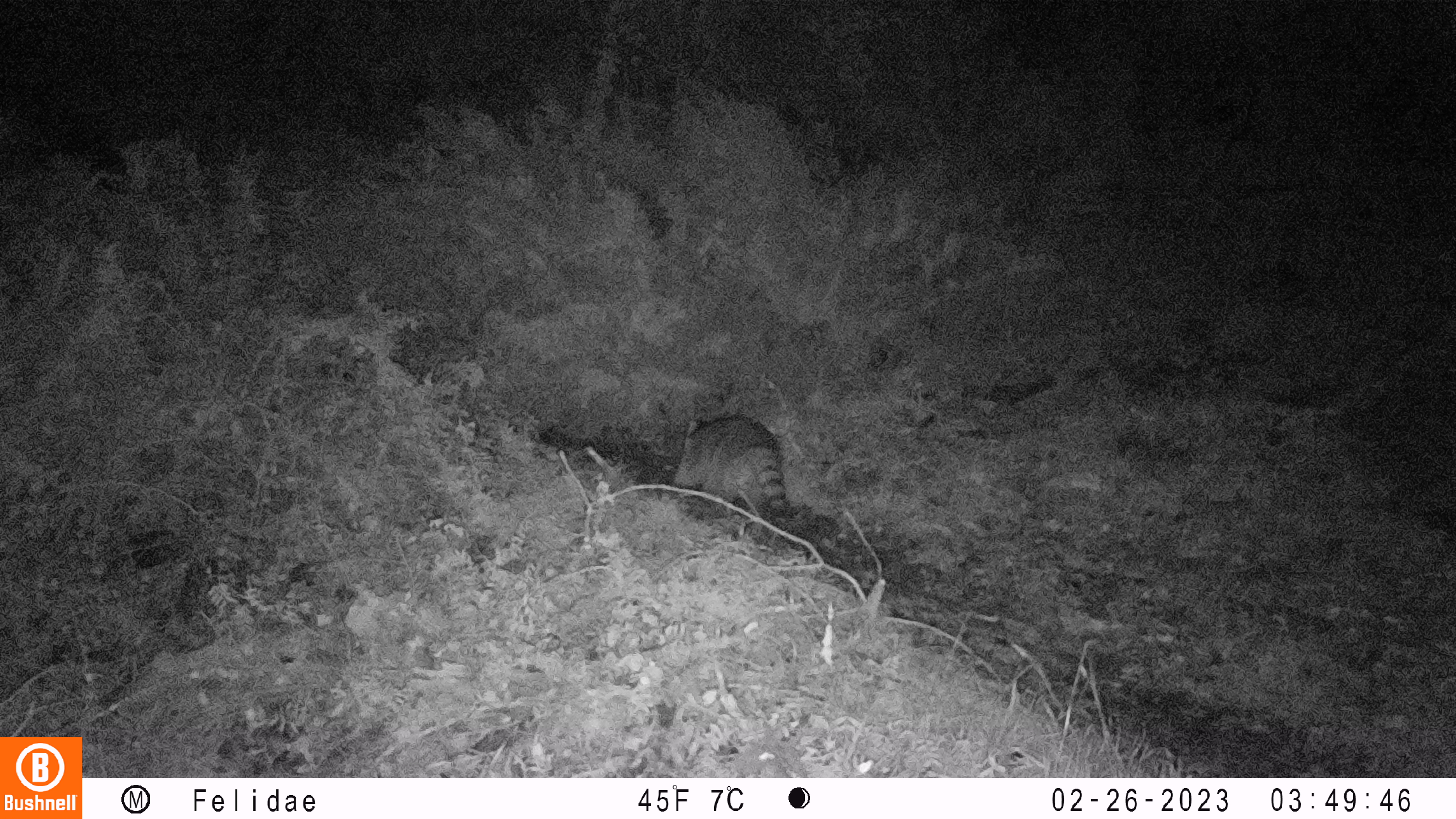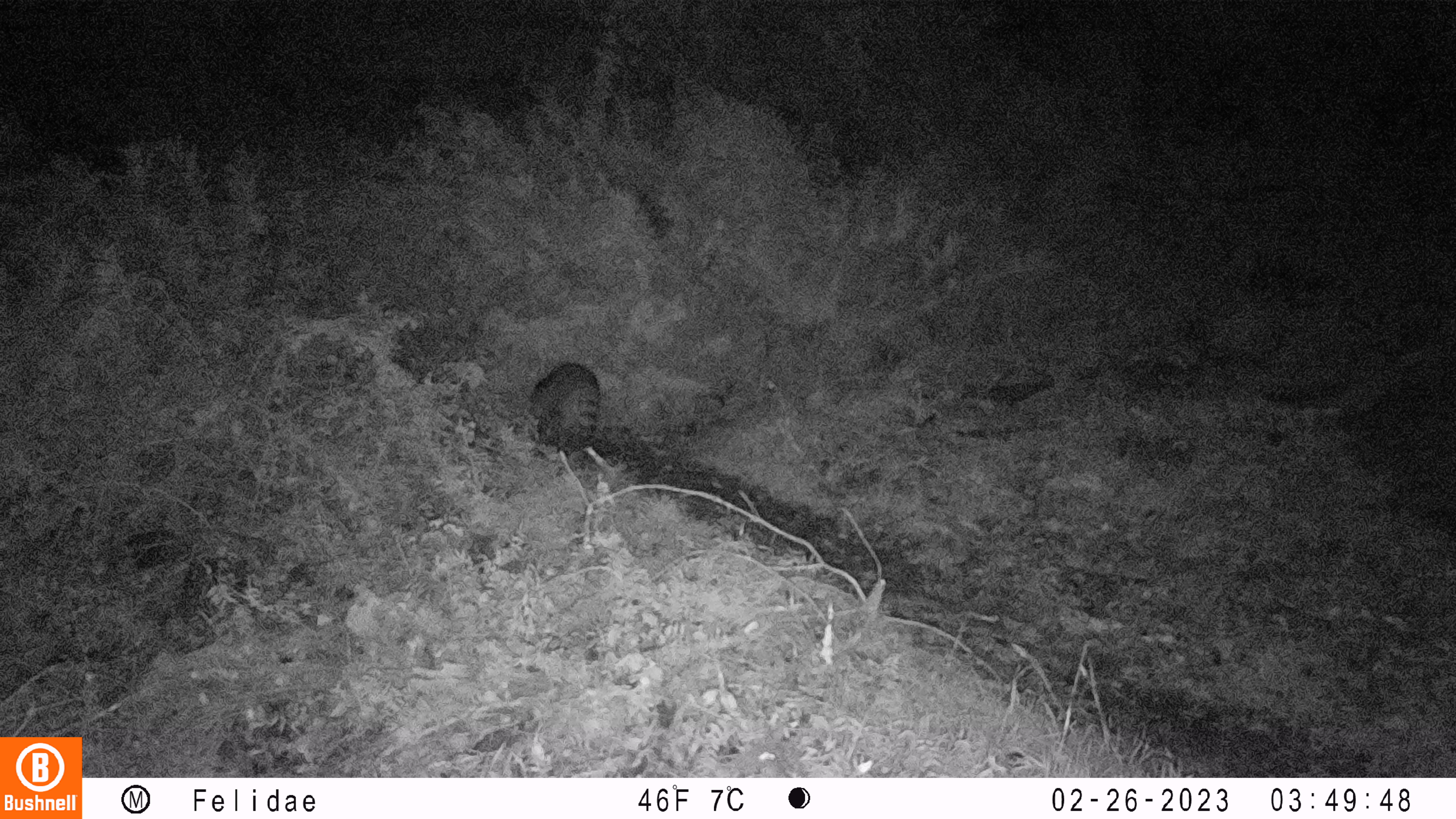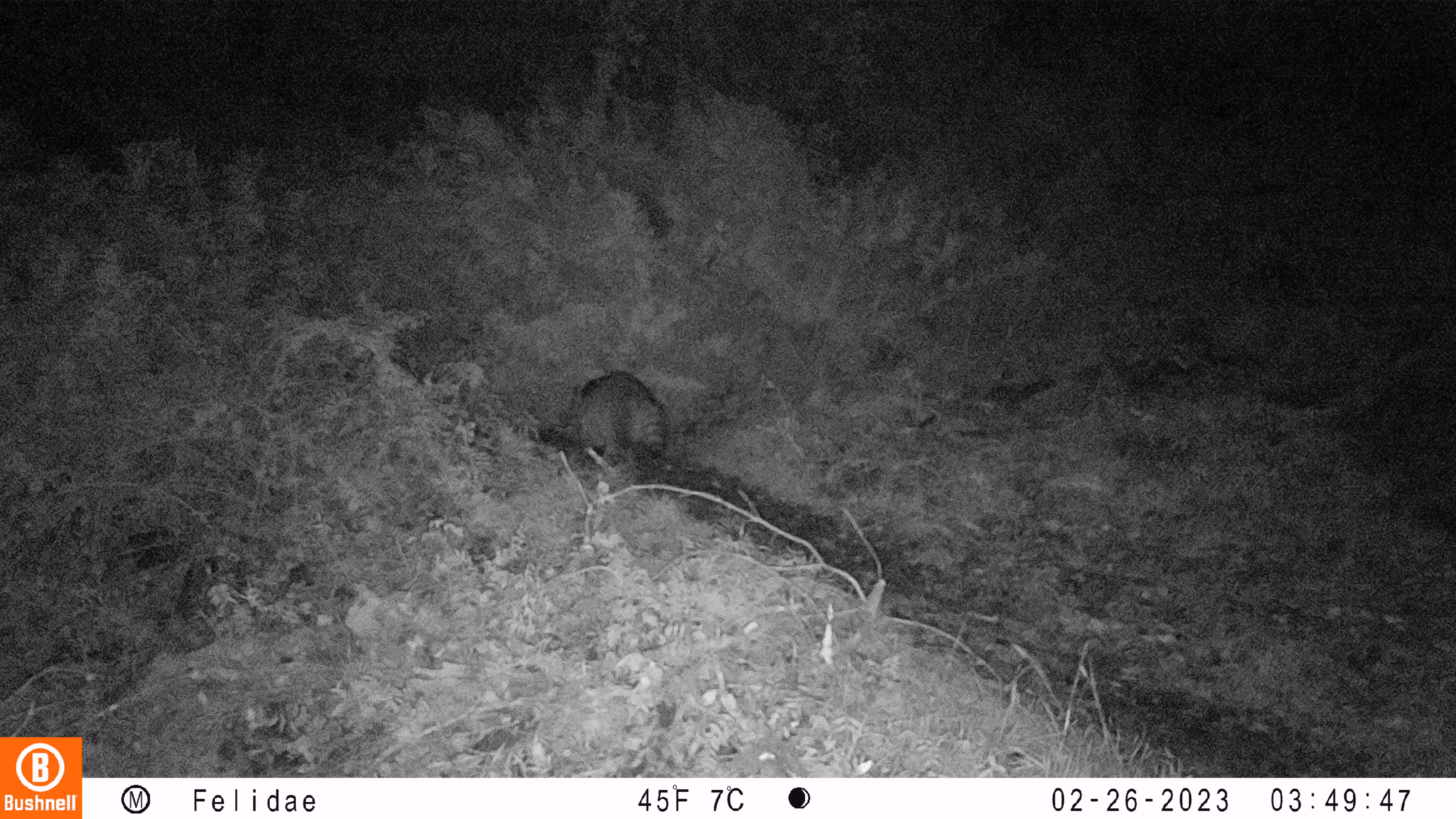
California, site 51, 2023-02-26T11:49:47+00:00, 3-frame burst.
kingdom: Animalia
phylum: Chordata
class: Mammalia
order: Carnivora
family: Procyonidae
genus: Procyon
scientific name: Procyon lotor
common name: raccoon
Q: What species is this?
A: Raccoon (Procyon lotor).